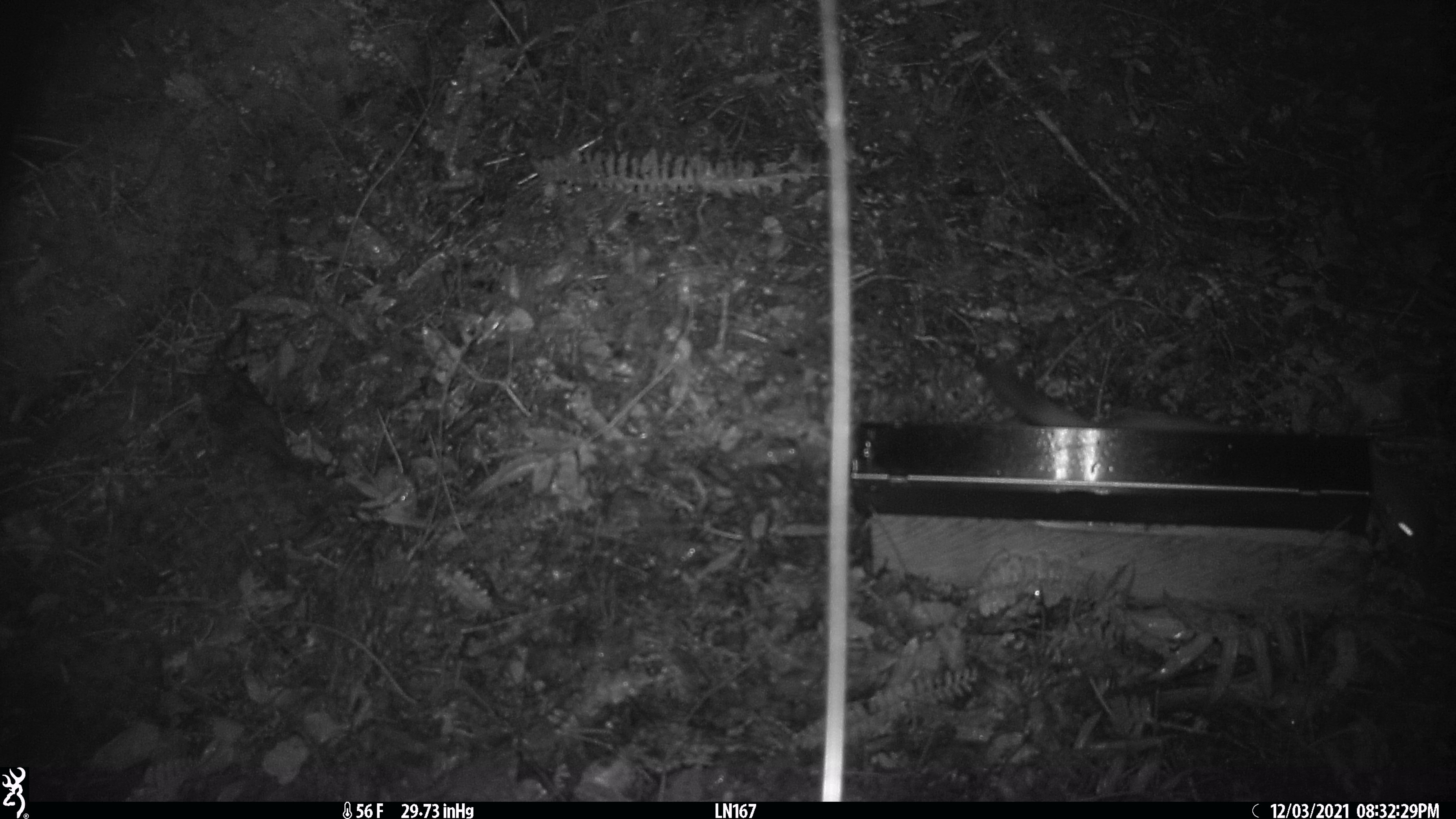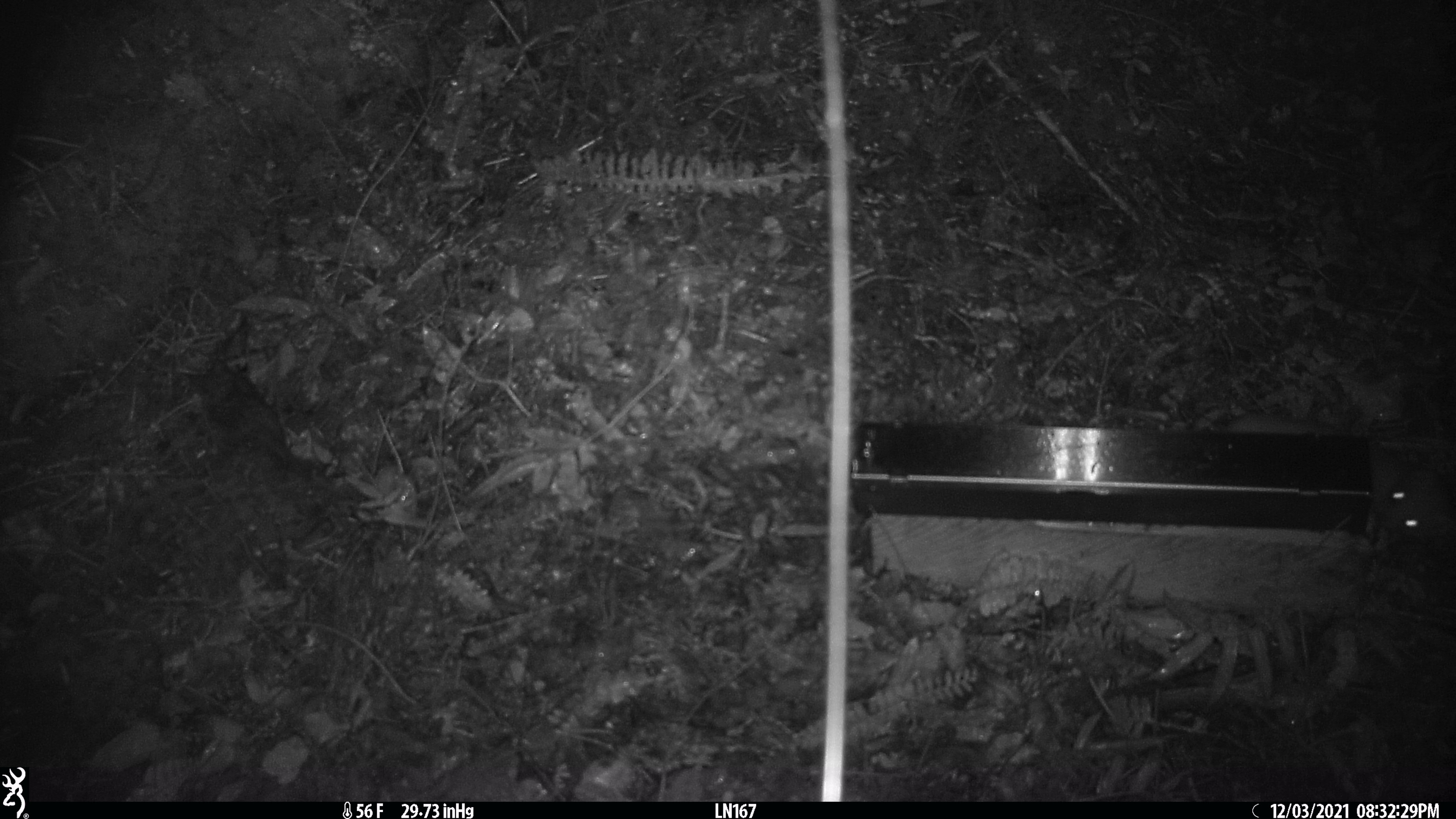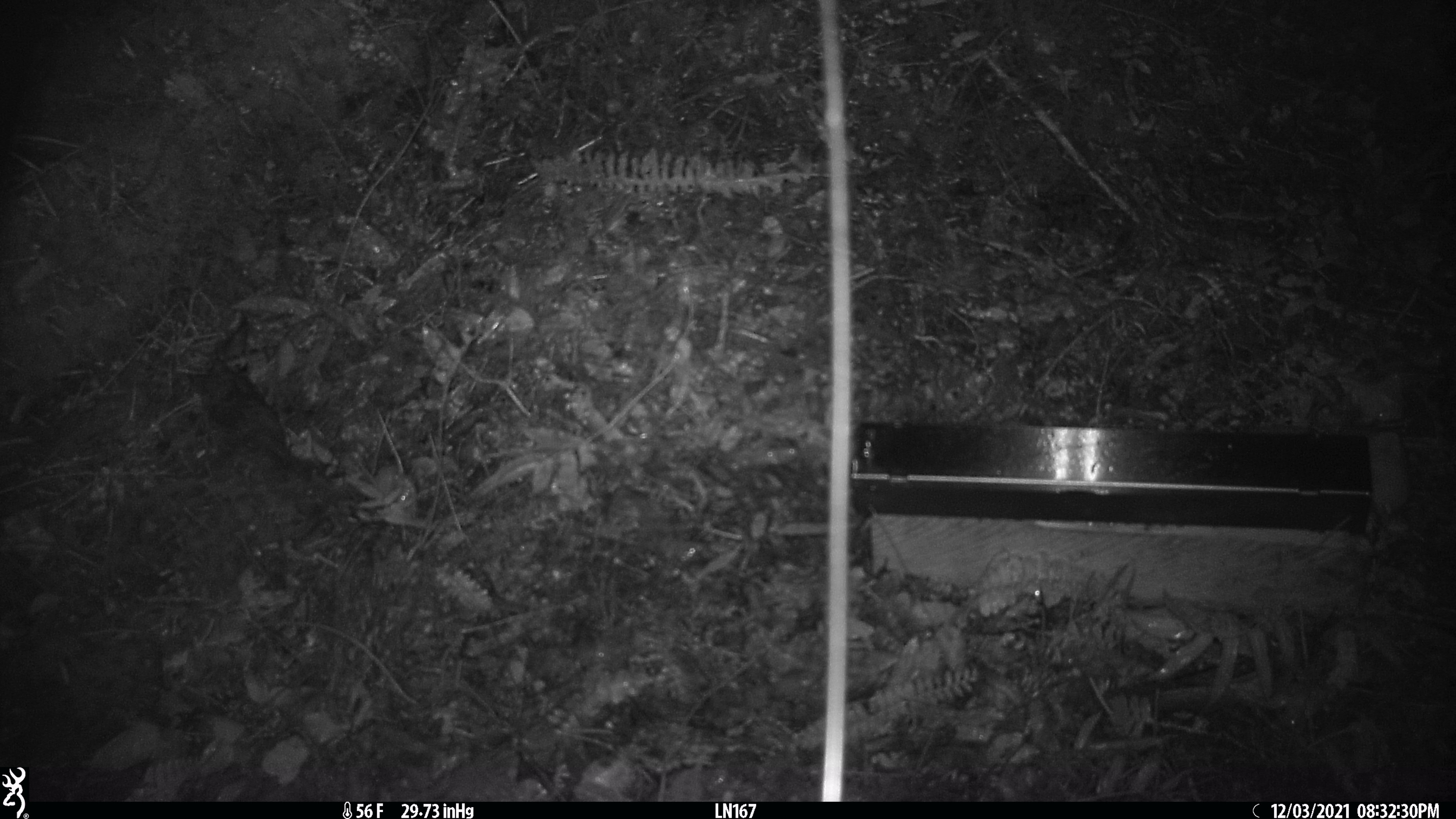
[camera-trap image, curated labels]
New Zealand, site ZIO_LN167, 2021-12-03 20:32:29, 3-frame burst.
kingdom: Animalia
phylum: Chordata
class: Mammalia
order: Carnivora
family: Mustelidae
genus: Mustela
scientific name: Mustela erminea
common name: stoat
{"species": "stoat (Mustela erminea)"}